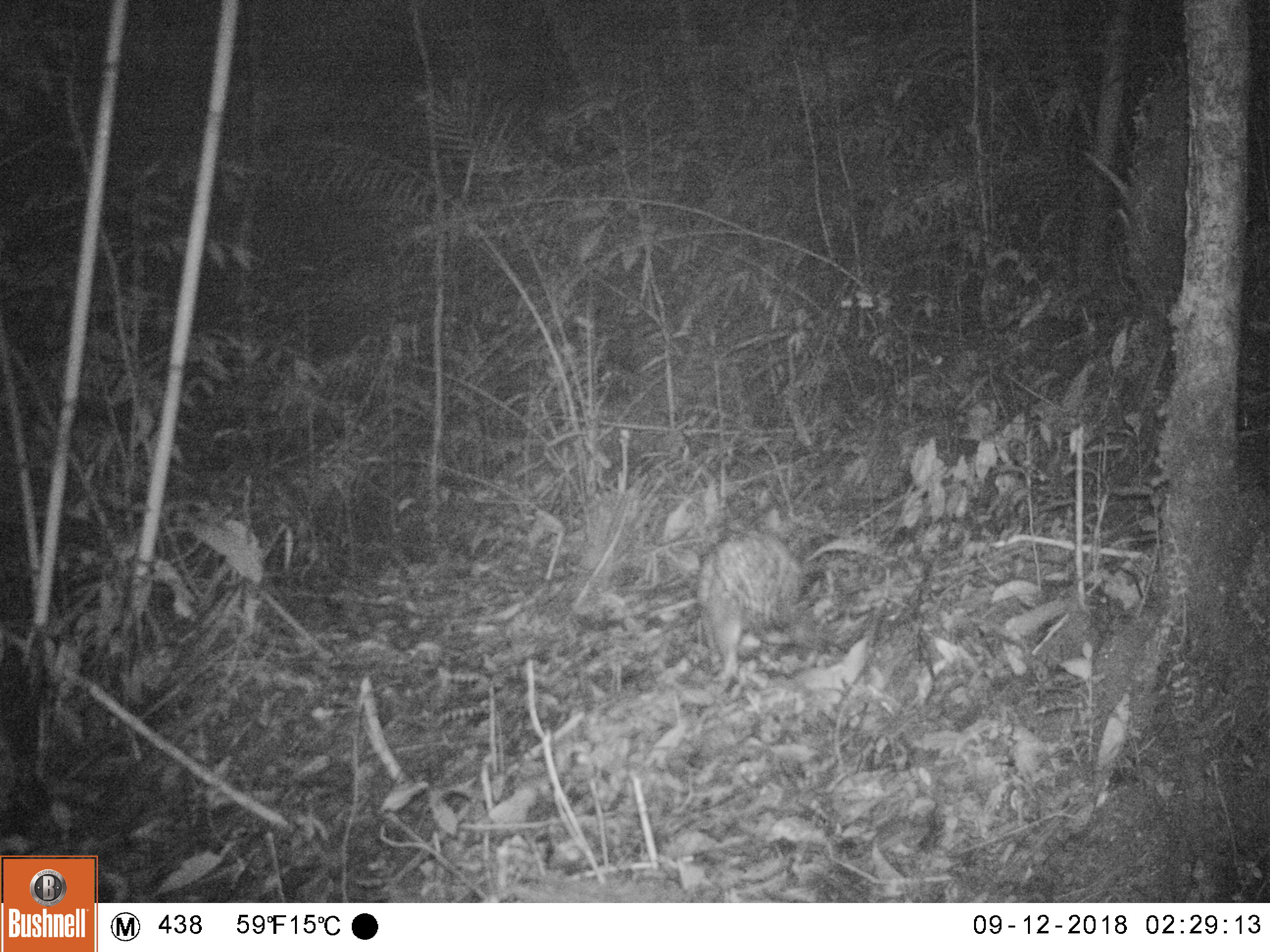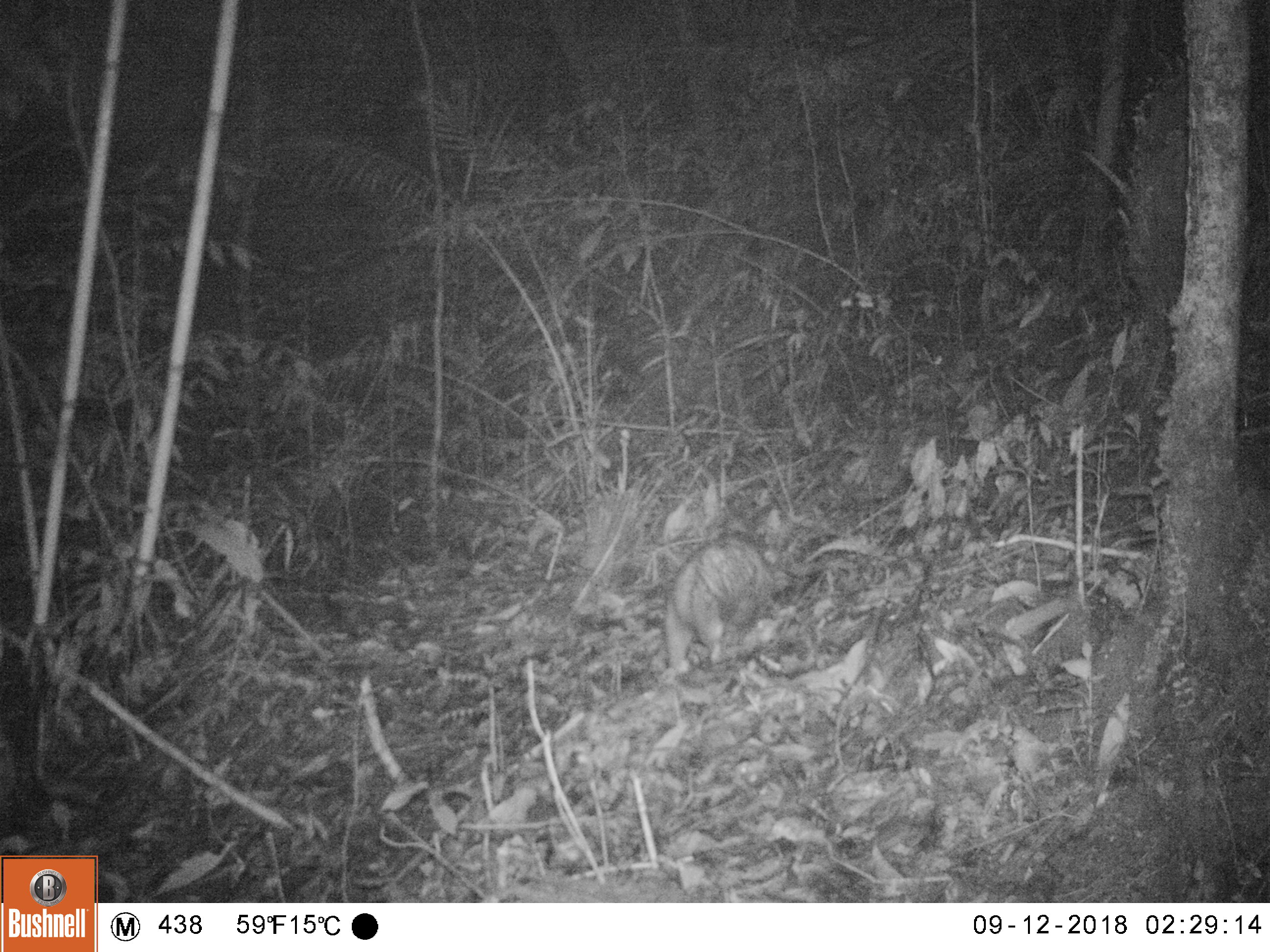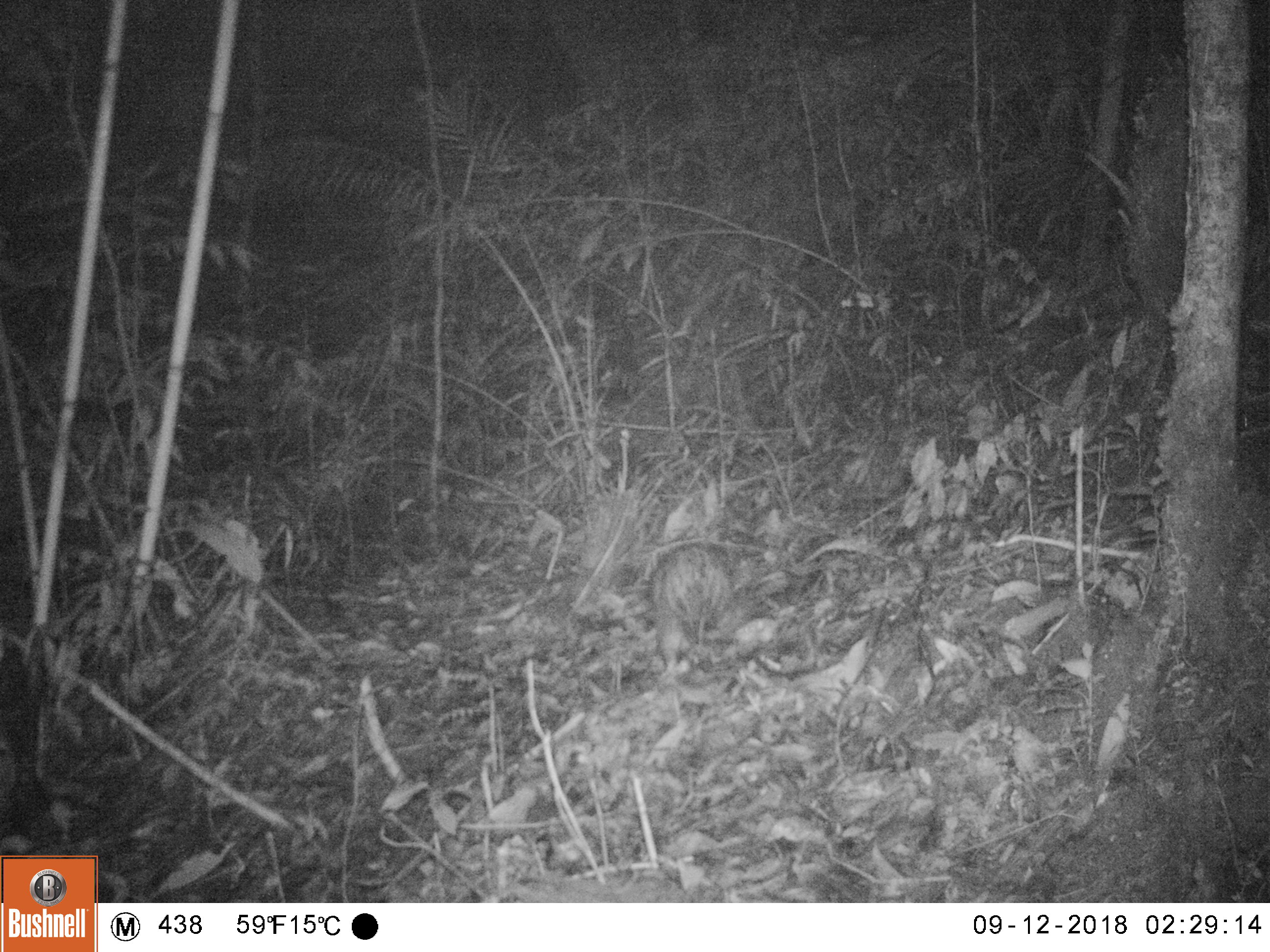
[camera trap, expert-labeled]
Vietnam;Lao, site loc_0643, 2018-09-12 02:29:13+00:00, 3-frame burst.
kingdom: Animalia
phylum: Chordata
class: Mammalia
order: Rodentia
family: Hystricidae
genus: Atherurus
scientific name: Atherurus macrourus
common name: asiatic brush-tailed porcupine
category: asiatic brush tailed porcupine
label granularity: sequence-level